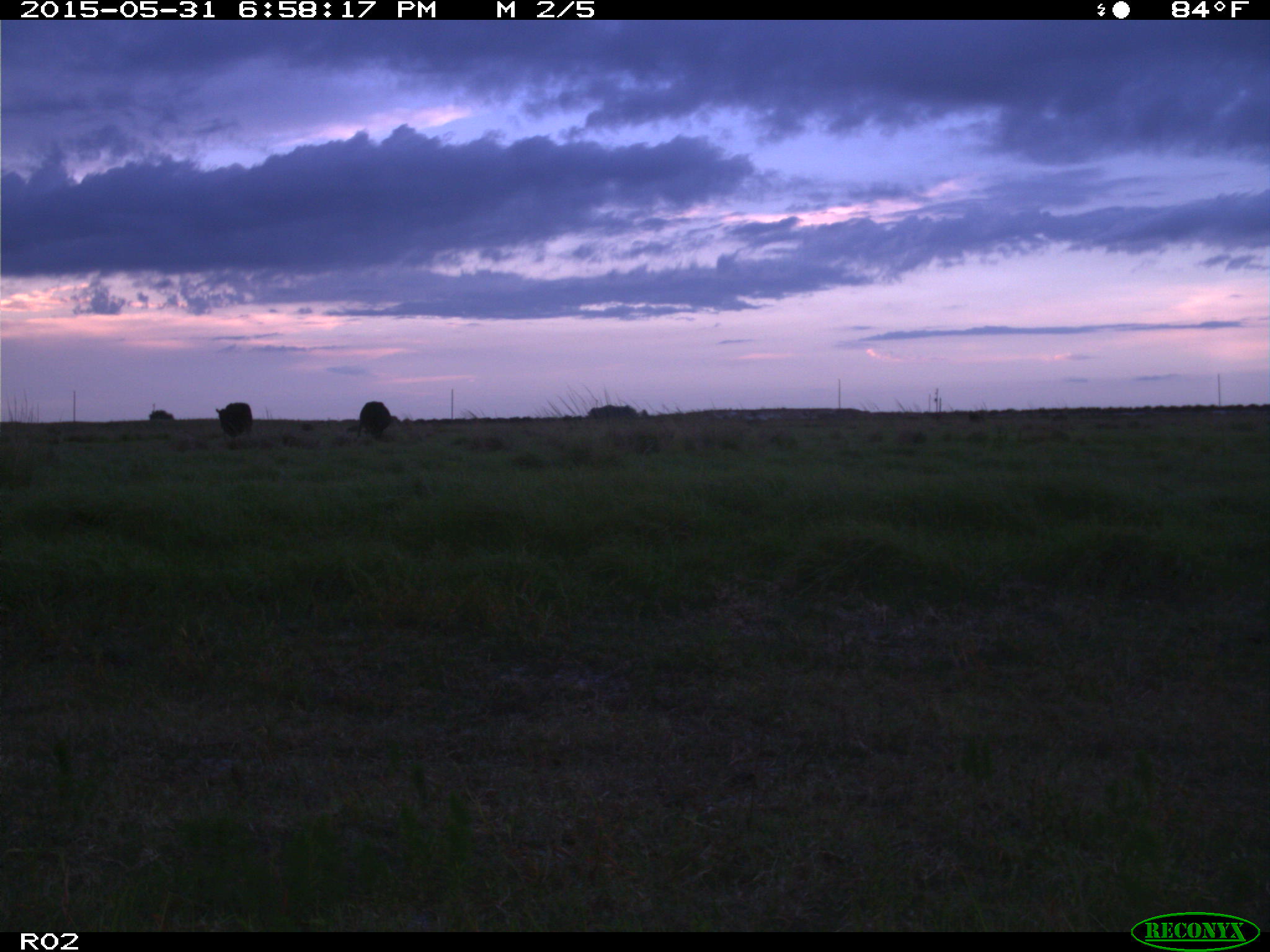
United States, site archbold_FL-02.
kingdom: Animalia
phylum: Chordata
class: Mammalia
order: Artiodactyla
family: Bovidae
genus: Bos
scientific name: Bos taurus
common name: domestic cow